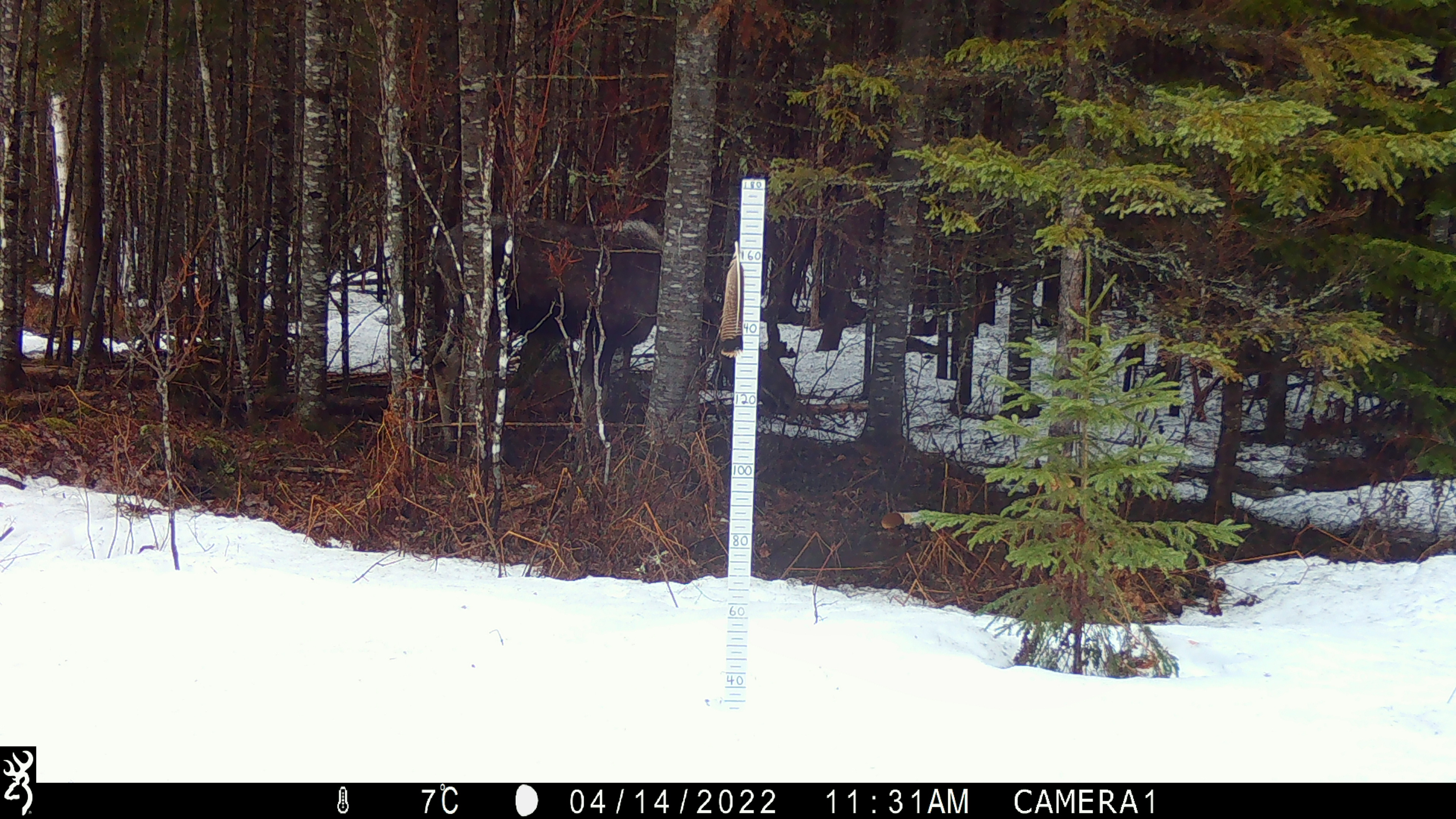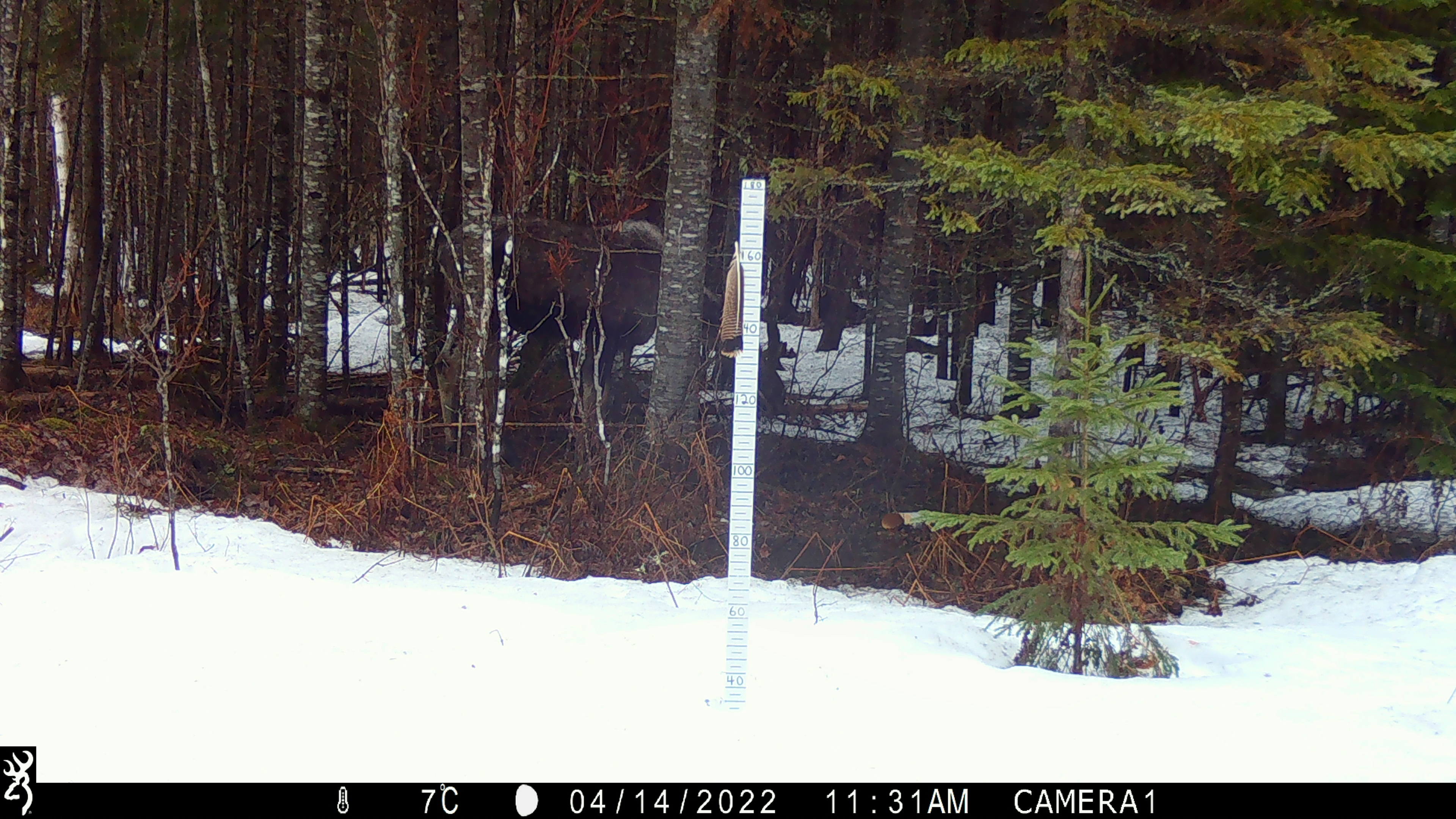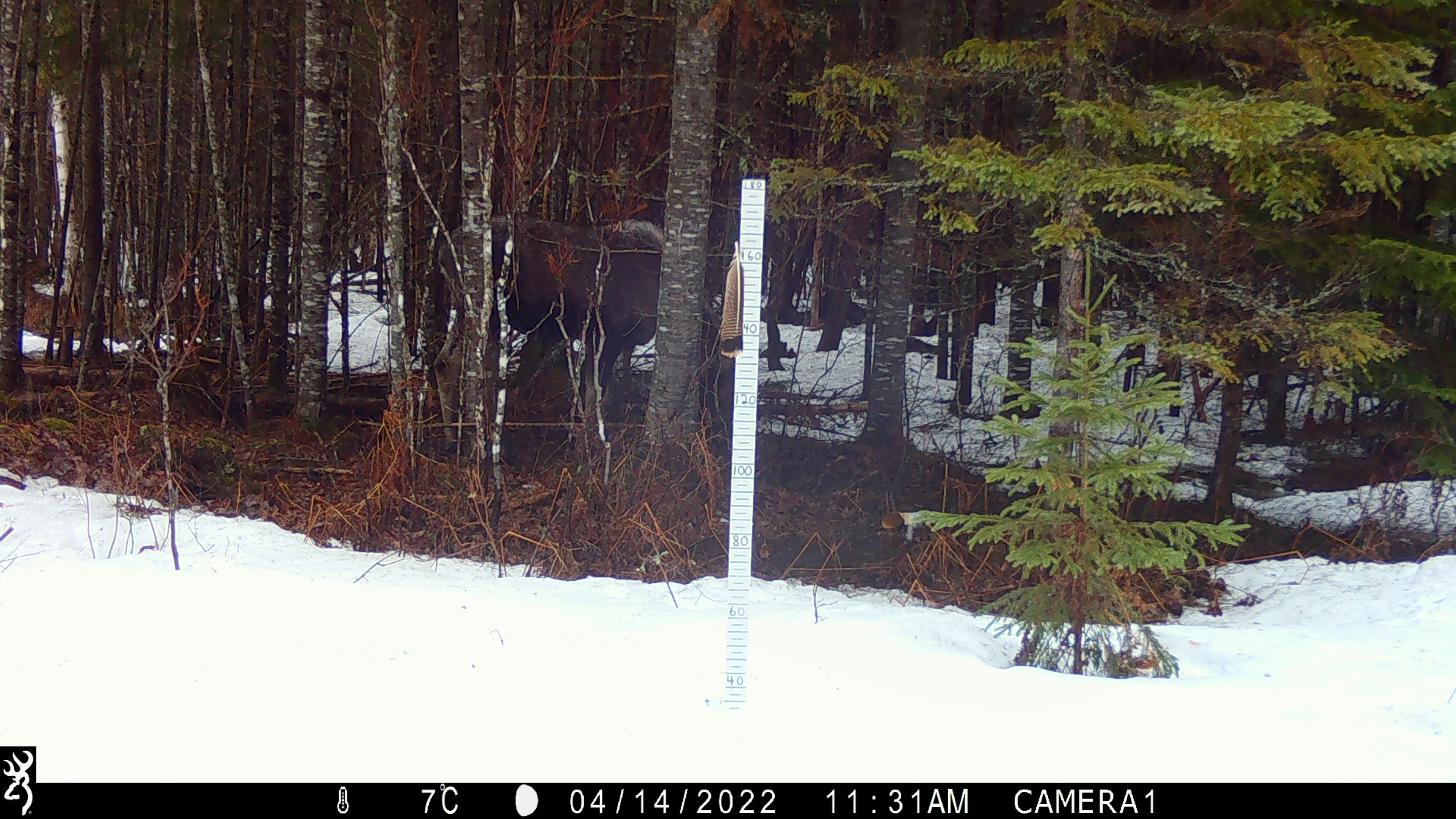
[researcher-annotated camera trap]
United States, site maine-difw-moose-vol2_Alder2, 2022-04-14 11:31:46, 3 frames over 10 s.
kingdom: Animalia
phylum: Chordata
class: Mammalia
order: Artiodactyla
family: Cervidae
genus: Alces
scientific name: Alces alces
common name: moose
Moose (Alces alces).